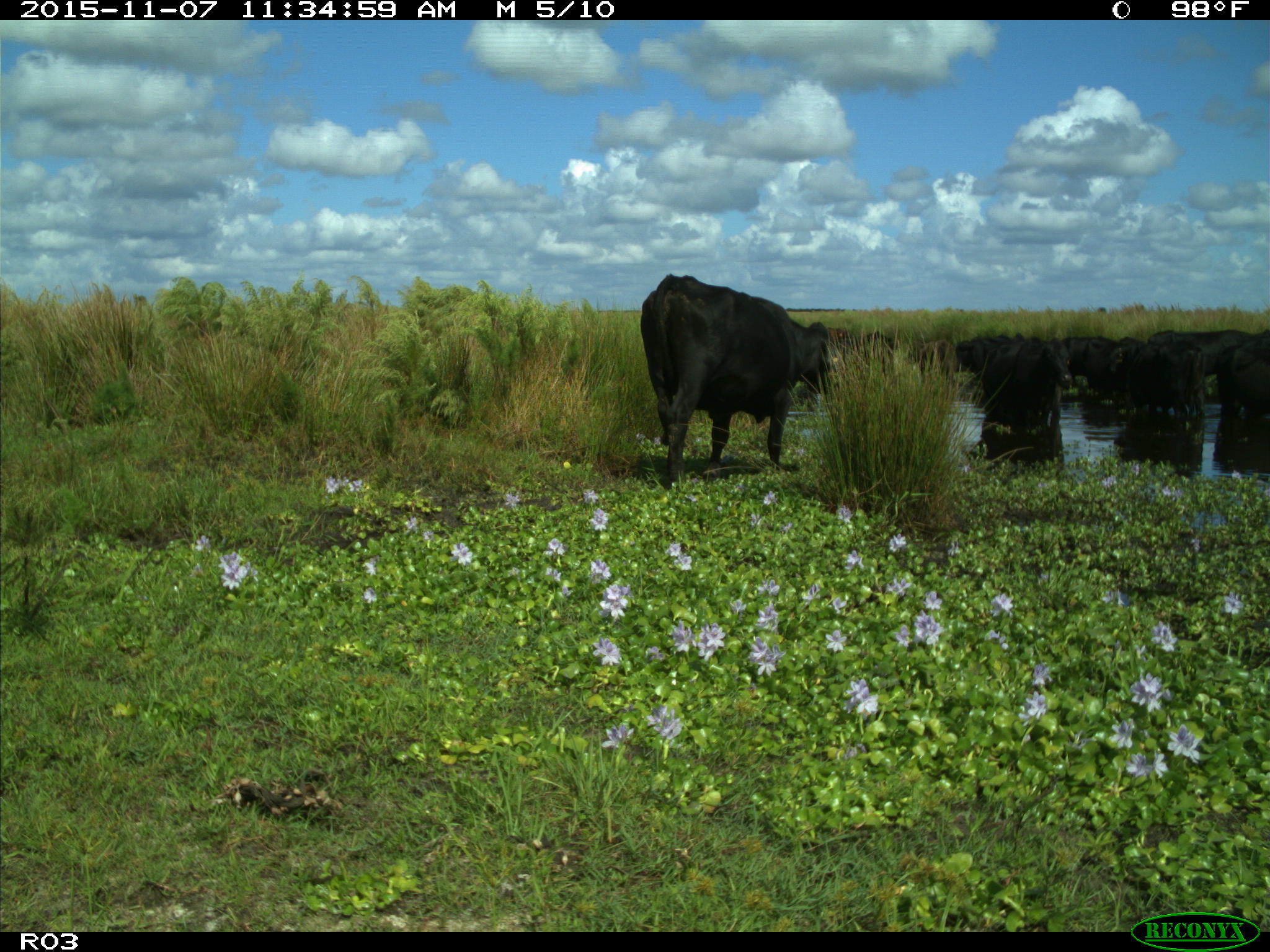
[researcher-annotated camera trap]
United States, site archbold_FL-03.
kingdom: Animalia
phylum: Chordata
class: Mammalia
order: Artiodactyla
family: Bovidae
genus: Bos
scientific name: Bos taurus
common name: domestic cow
Bos taurus (domestic cow).